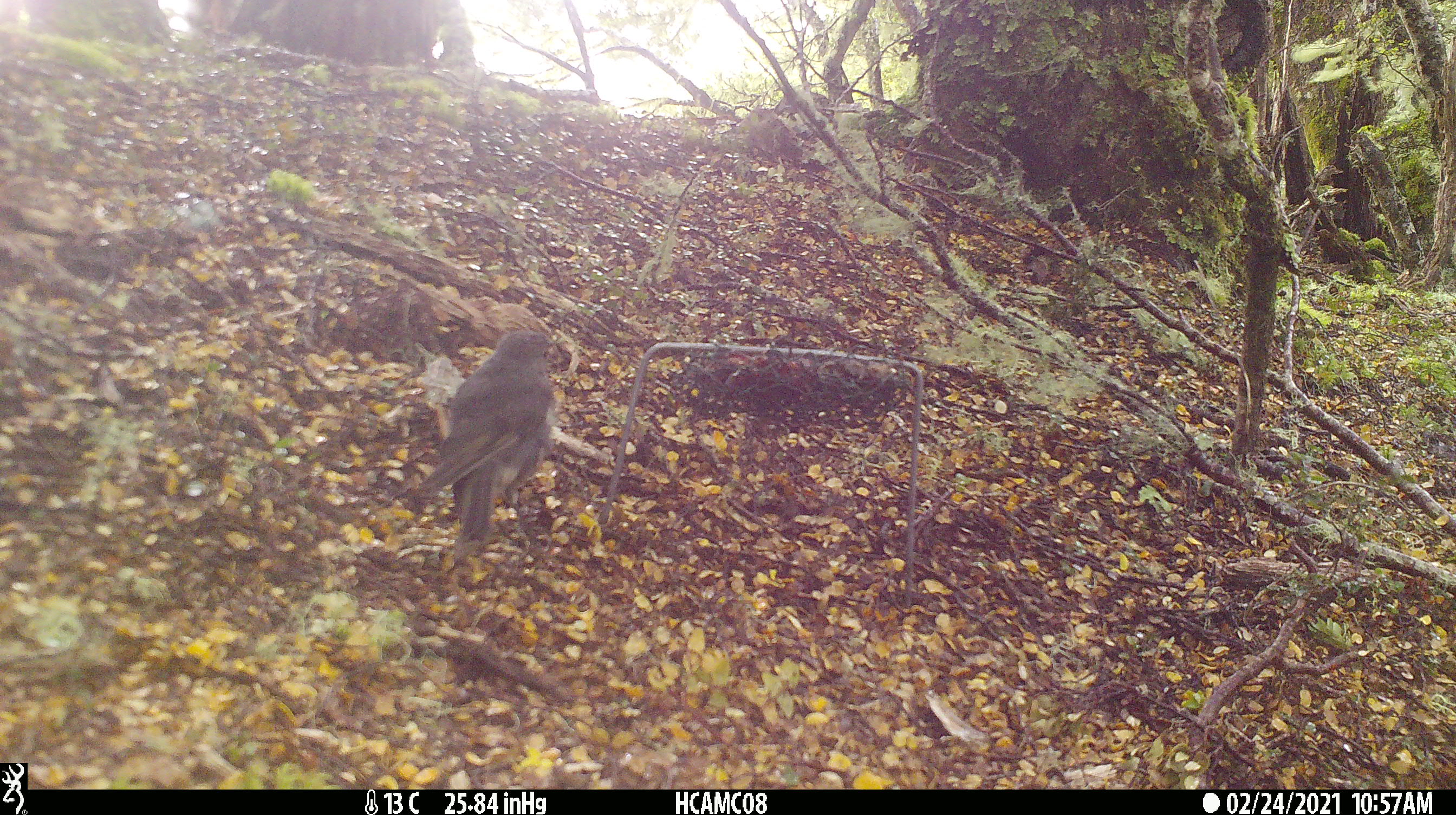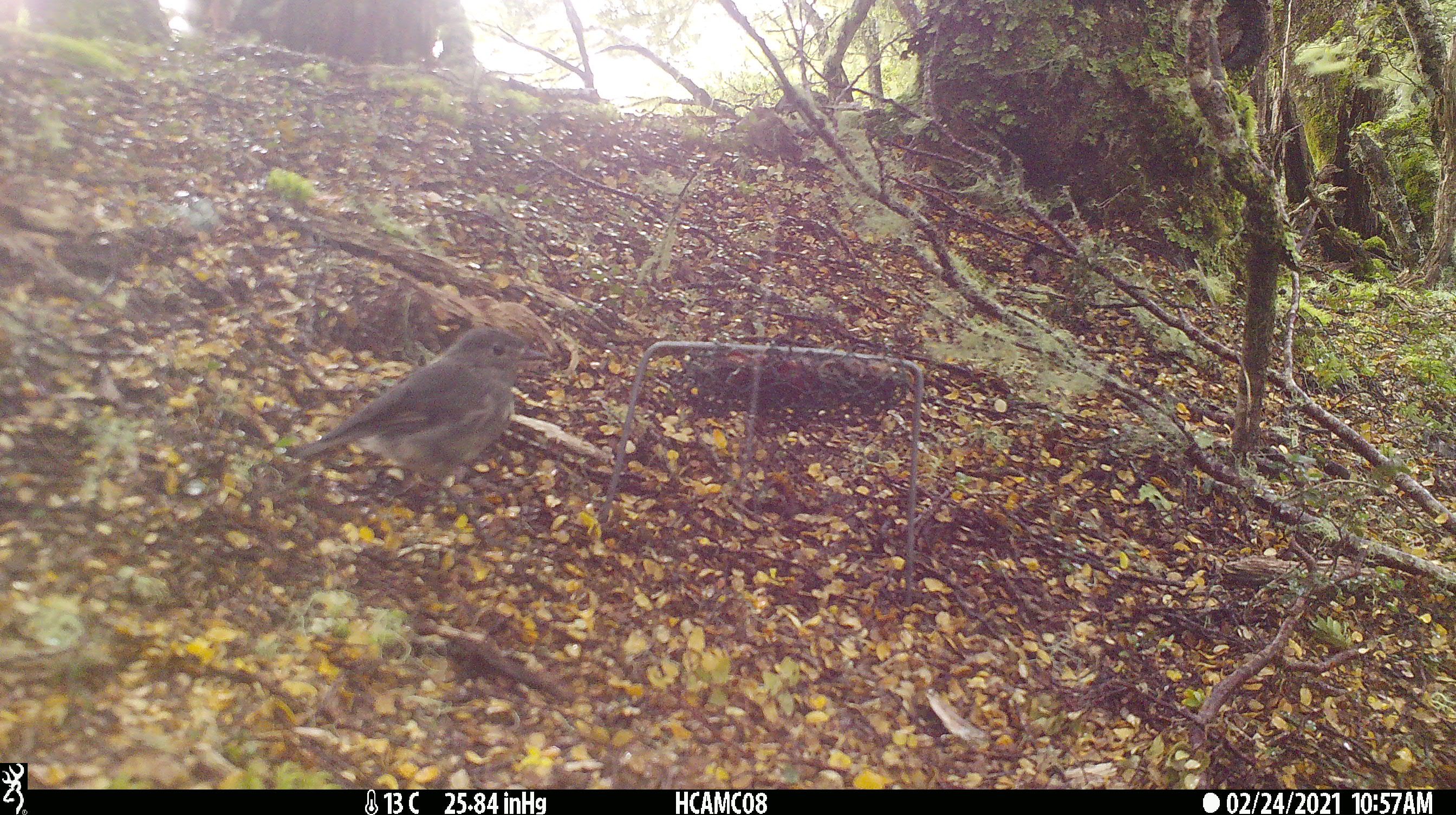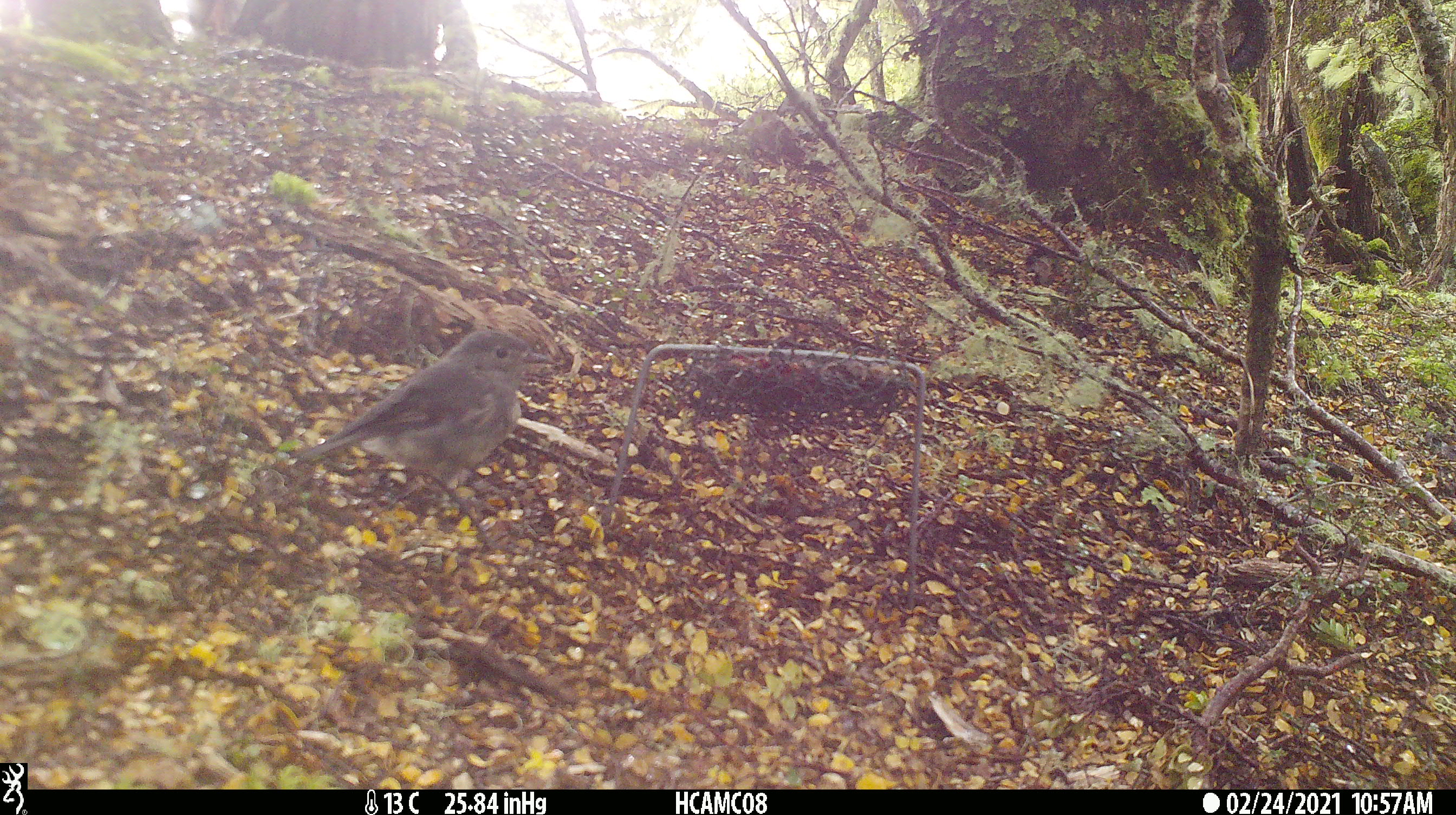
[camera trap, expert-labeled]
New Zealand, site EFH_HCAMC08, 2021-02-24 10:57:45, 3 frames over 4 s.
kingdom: Animalia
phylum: Chordata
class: Aves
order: Passeriformes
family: Petroicidae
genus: Petroica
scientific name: Petroica australis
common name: new zealand robin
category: robin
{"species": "robin (new zealand robin) (Petroica australis)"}